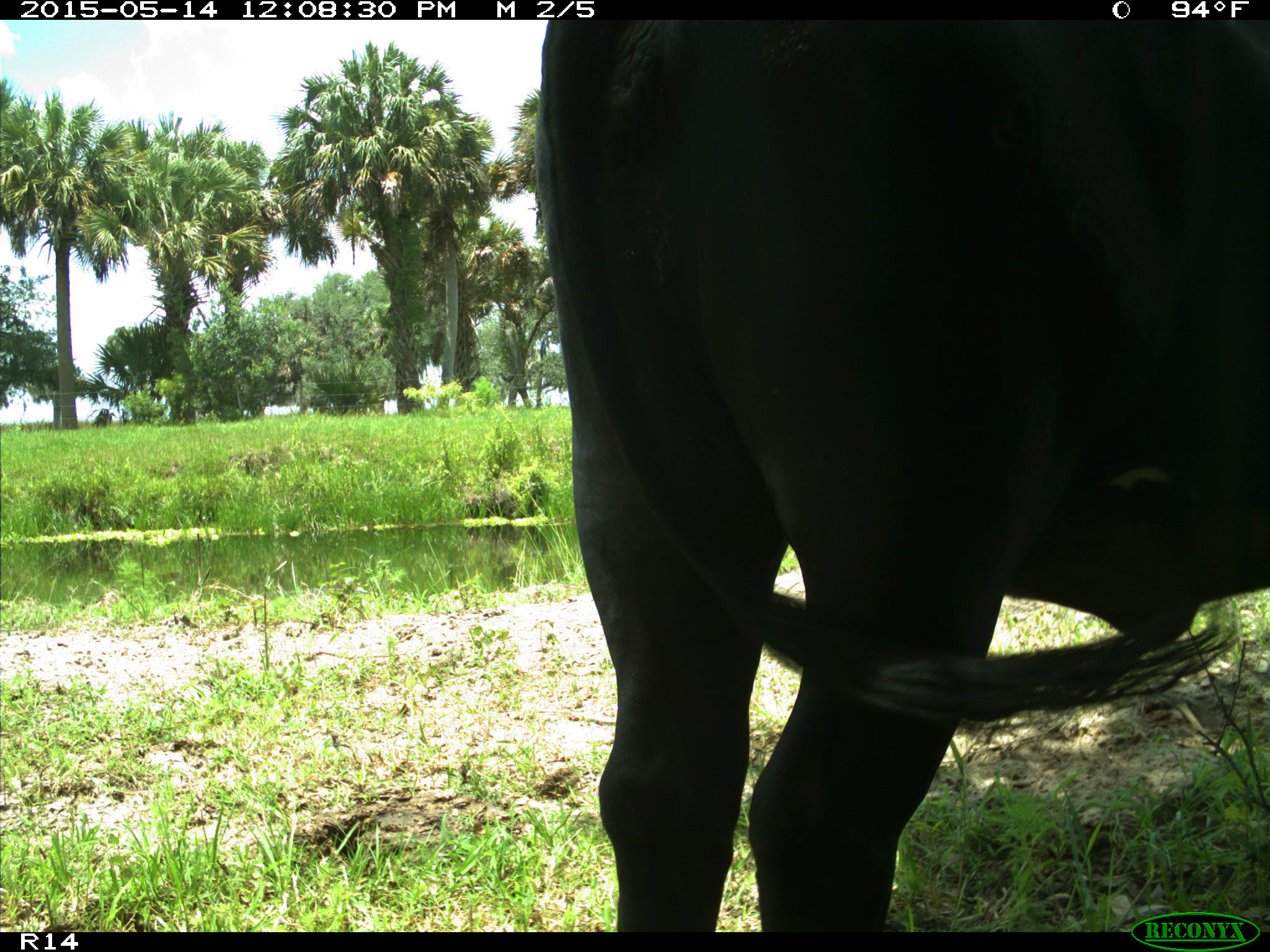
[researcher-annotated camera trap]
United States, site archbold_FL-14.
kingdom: Animalia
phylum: Chordata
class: Mammalia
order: Artiodactyla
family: Bovidae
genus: Bos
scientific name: Bos taurus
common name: domestic cow